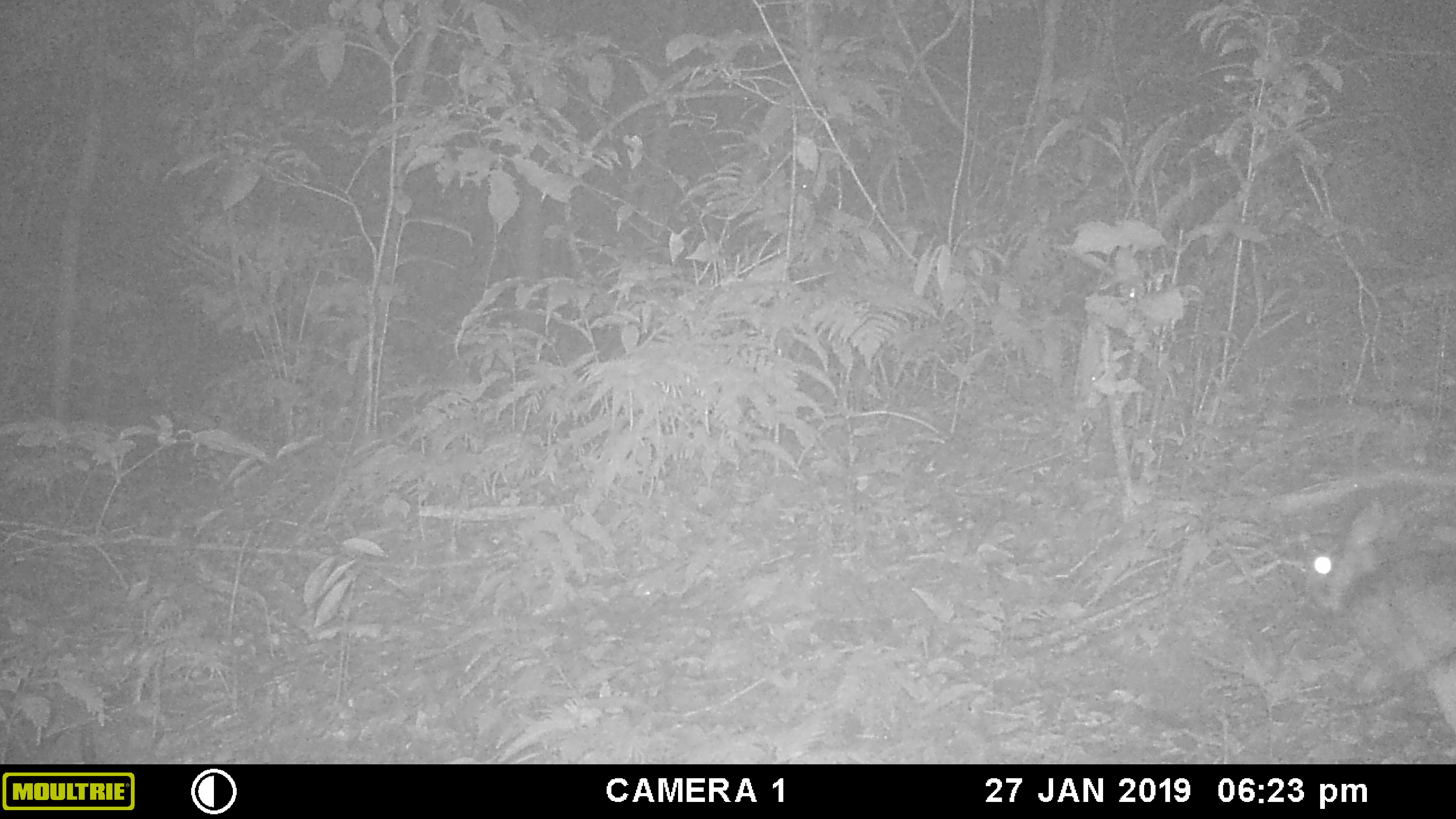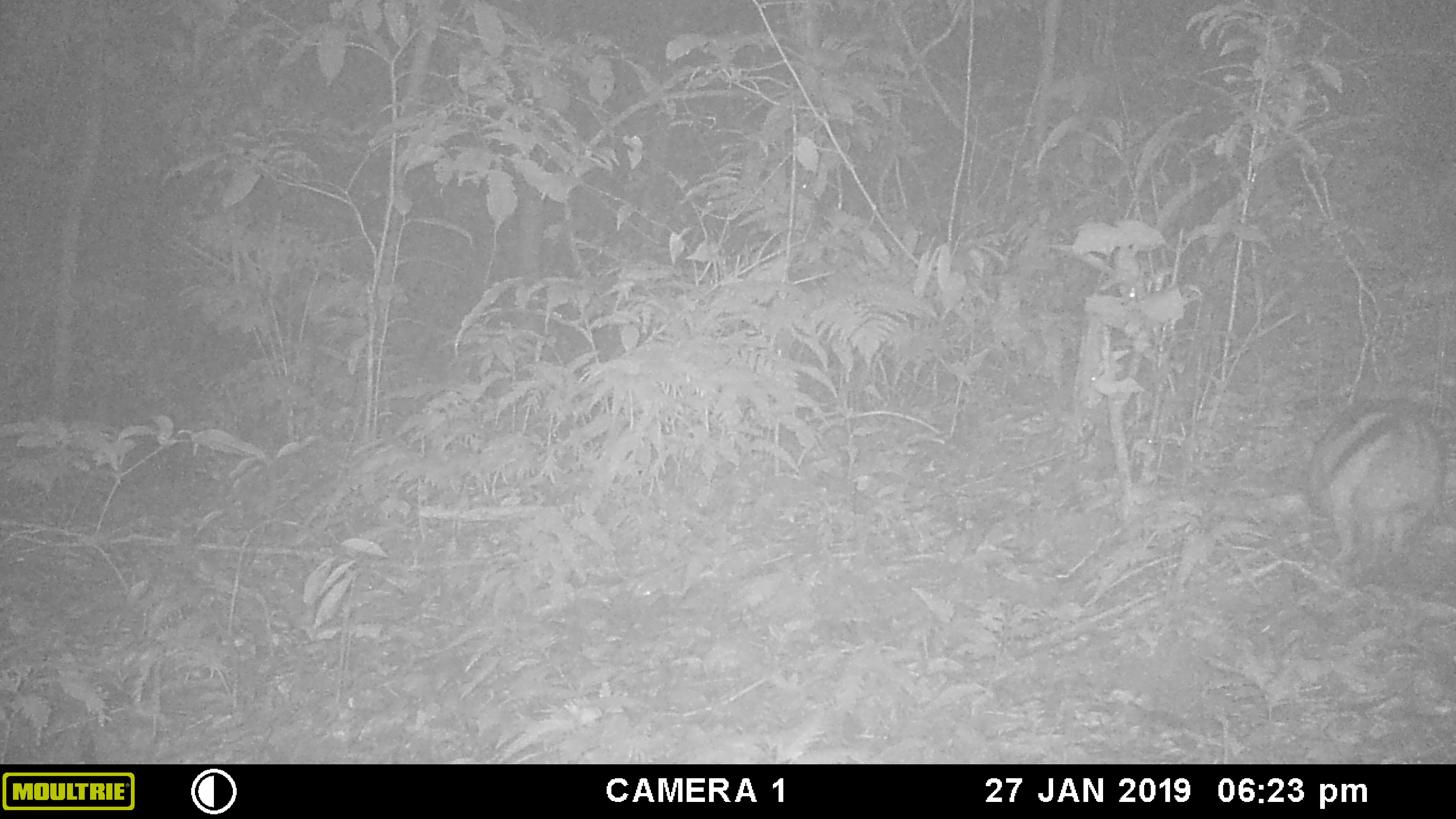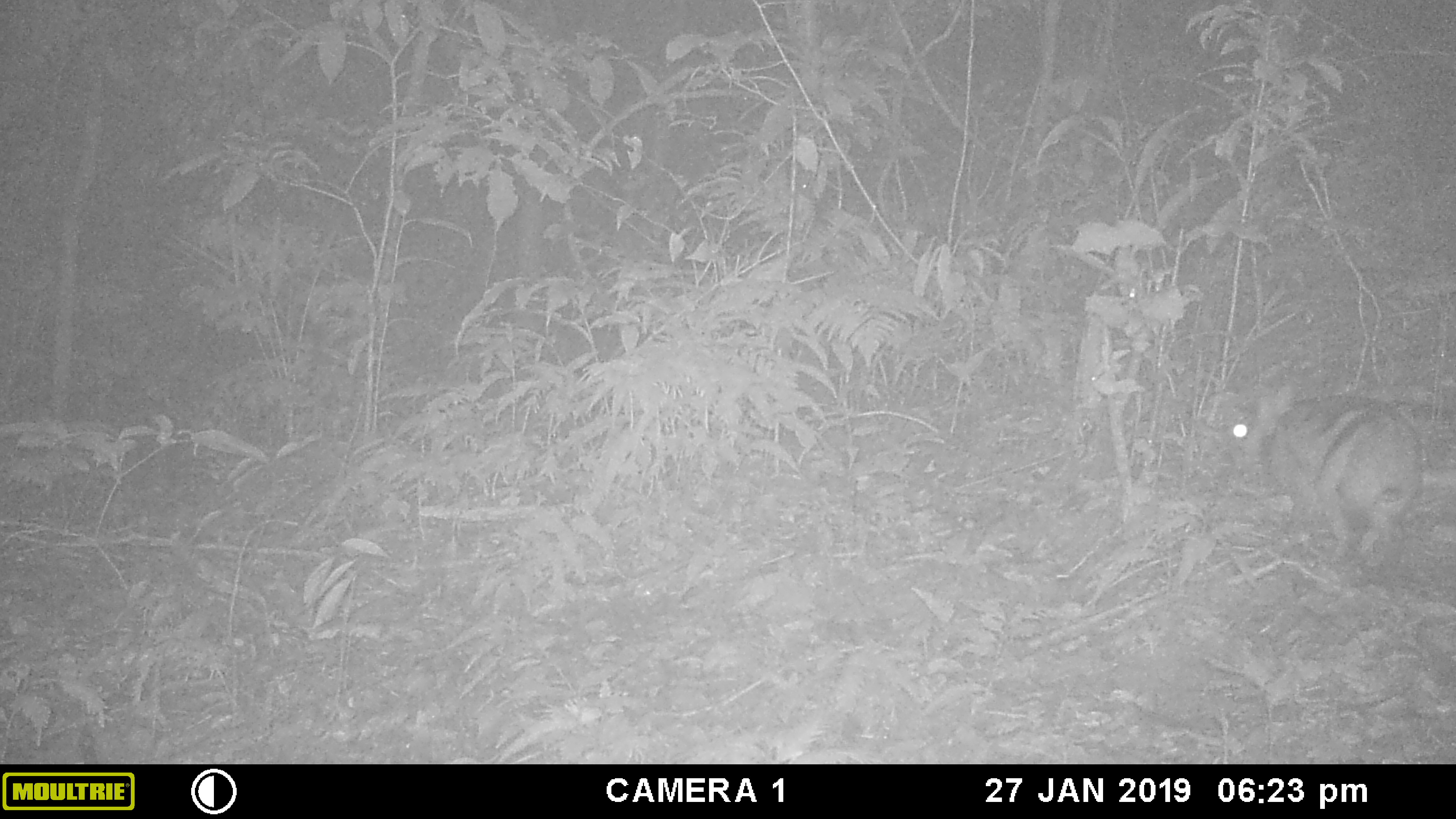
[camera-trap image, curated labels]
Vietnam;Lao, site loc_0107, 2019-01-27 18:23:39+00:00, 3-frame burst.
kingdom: Animalia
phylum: Chordata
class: Mammalia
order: Lagomorpha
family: Leporidae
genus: Nesolagus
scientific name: Nesolagus timminsi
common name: annamite striped rabbit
Annamite striped rabbit (Nesolagus timminsi). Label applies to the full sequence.